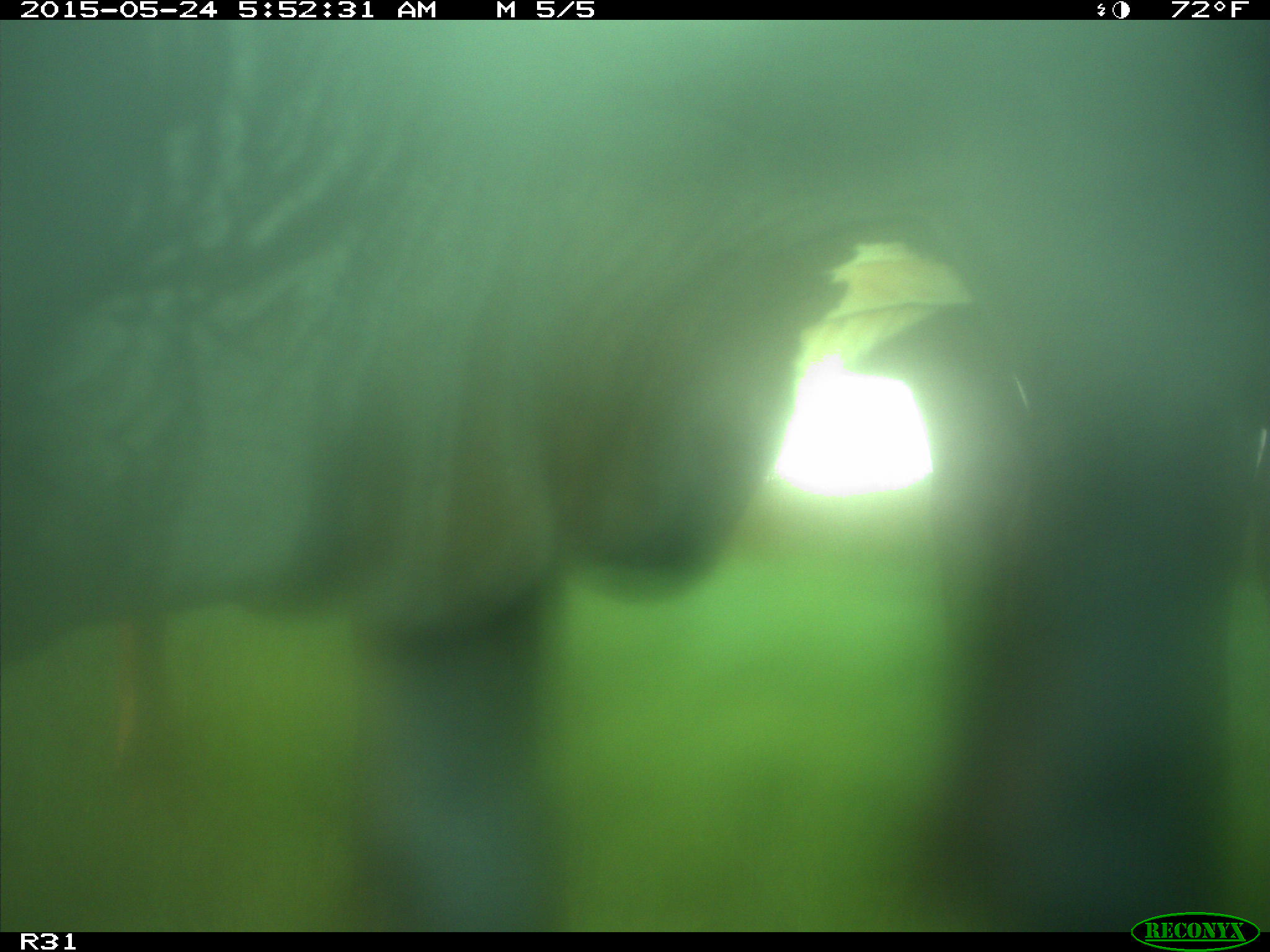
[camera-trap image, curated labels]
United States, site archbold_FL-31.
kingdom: Animalia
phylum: Chordata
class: Mammalia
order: Artiodactyla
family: Bovidae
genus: Bos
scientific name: Bos taurus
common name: domestic cow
Bos taurus (domestic cow).